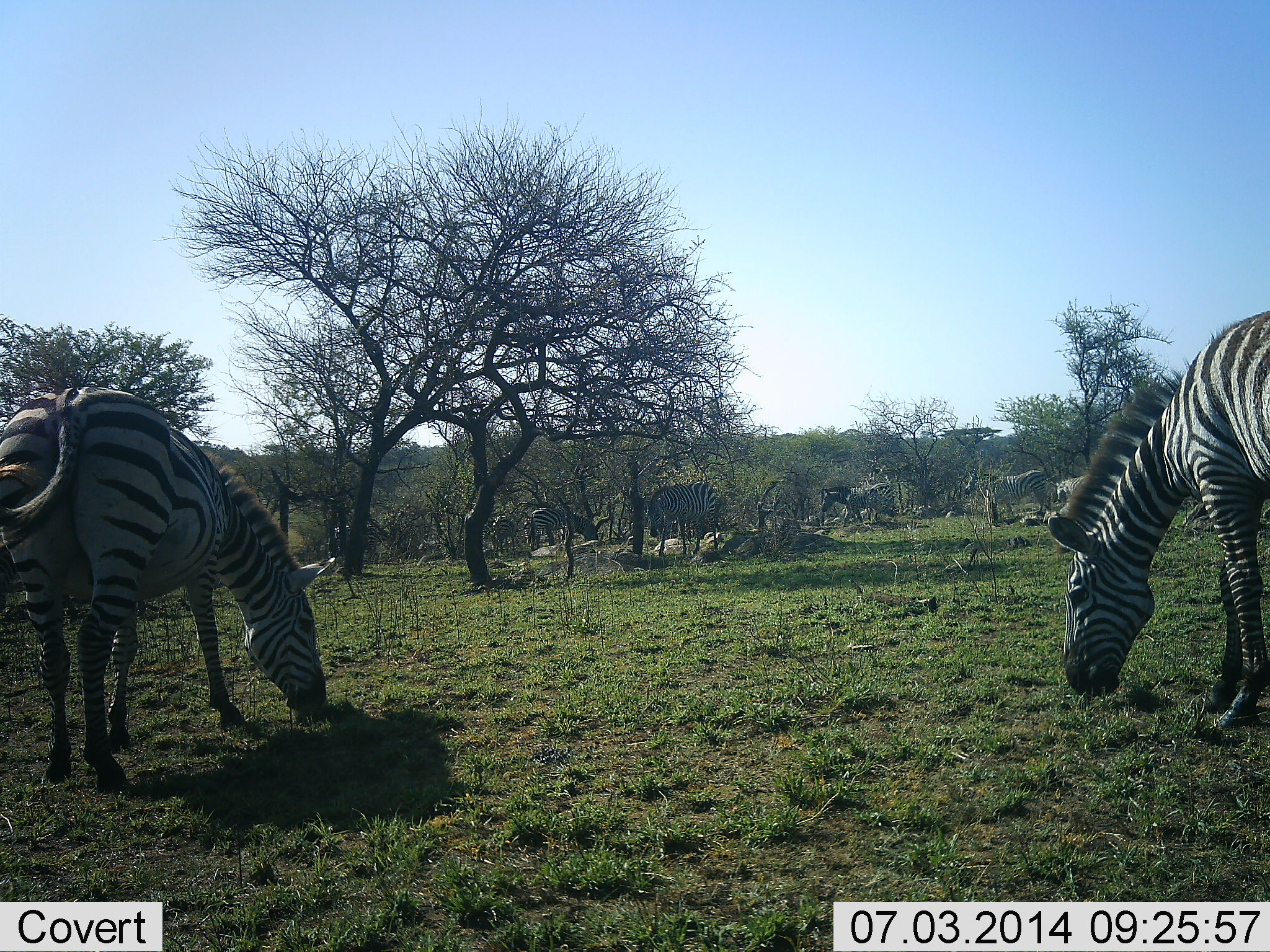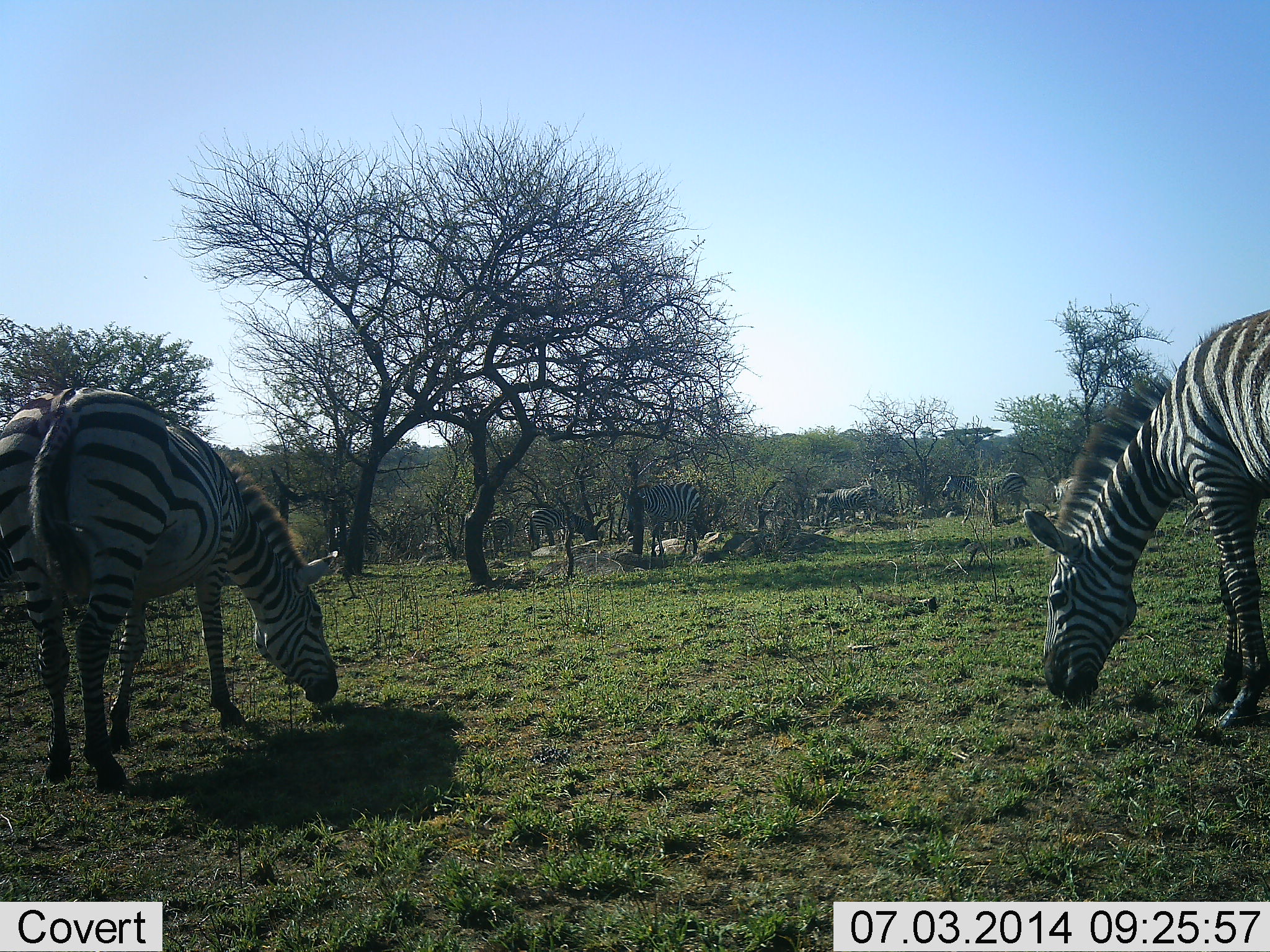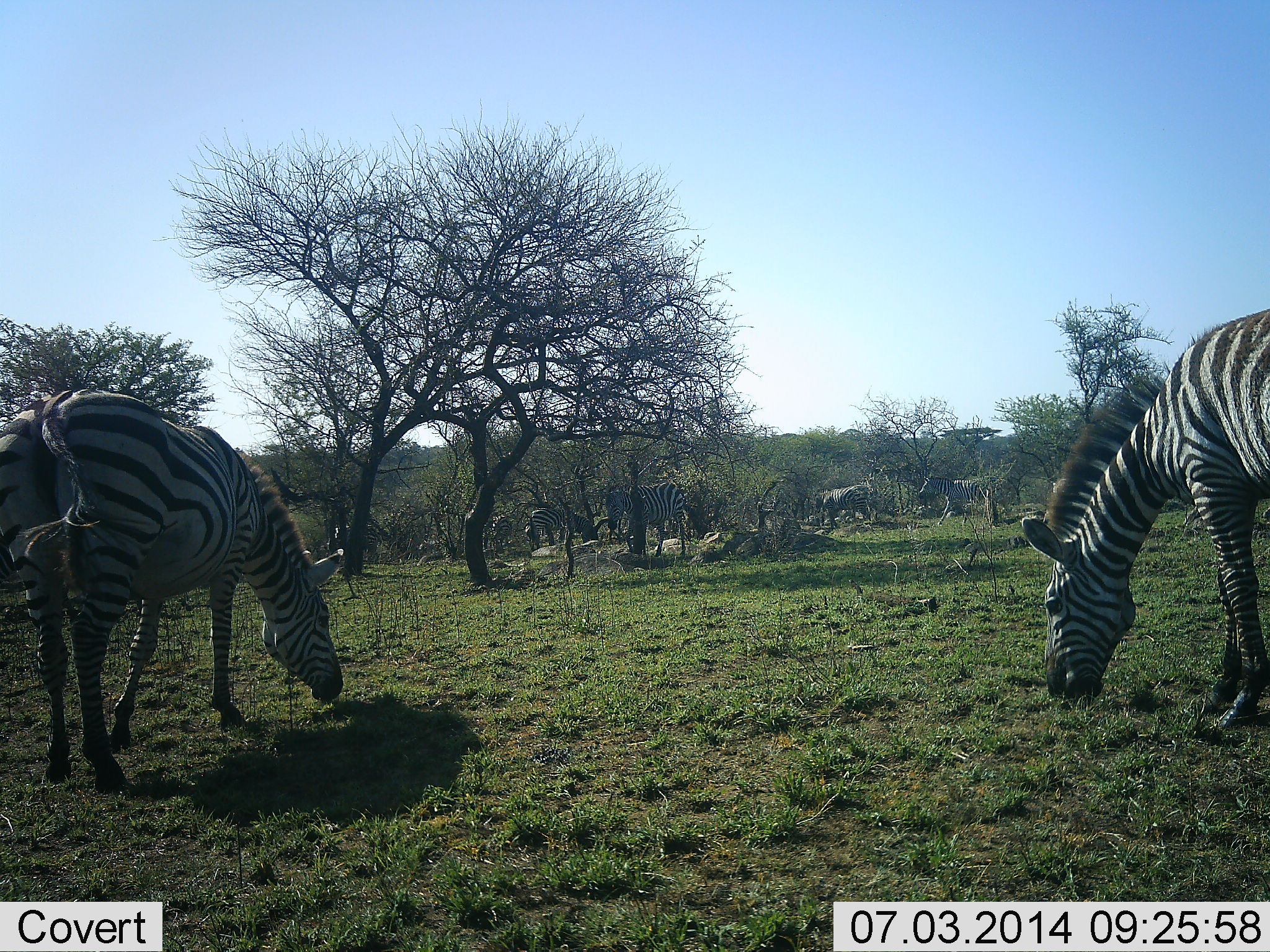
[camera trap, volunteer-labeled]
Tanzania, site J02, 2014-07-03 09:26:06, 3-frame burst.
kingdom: Animalia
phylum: Chordata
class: Mammalia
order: Perissodactyla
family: Equidae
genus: Equus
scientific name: Equus quagga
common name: plains zebra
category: zebra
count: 7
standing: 20%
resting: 0%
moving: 40%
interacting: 0%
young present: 0%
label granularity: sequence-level